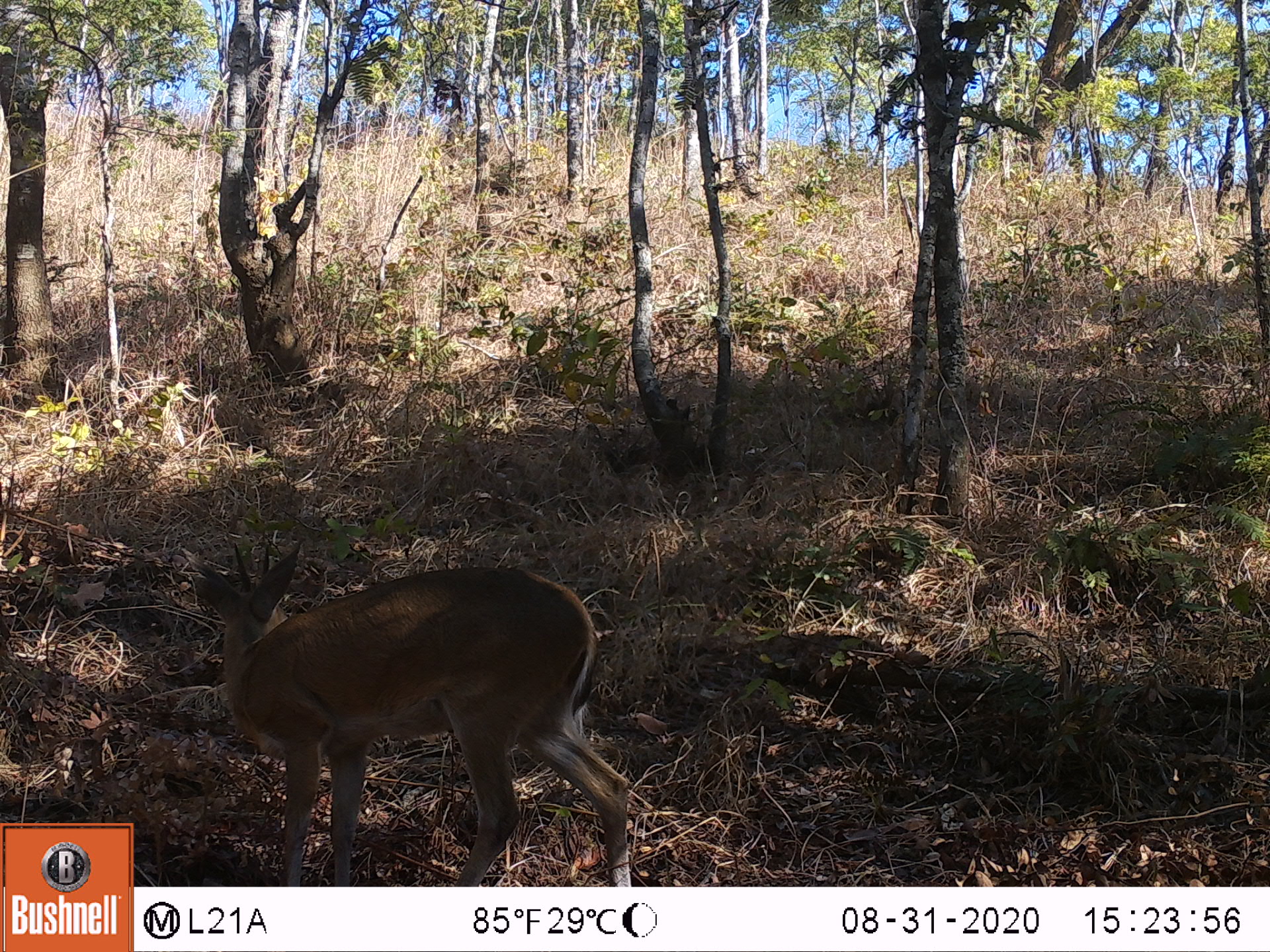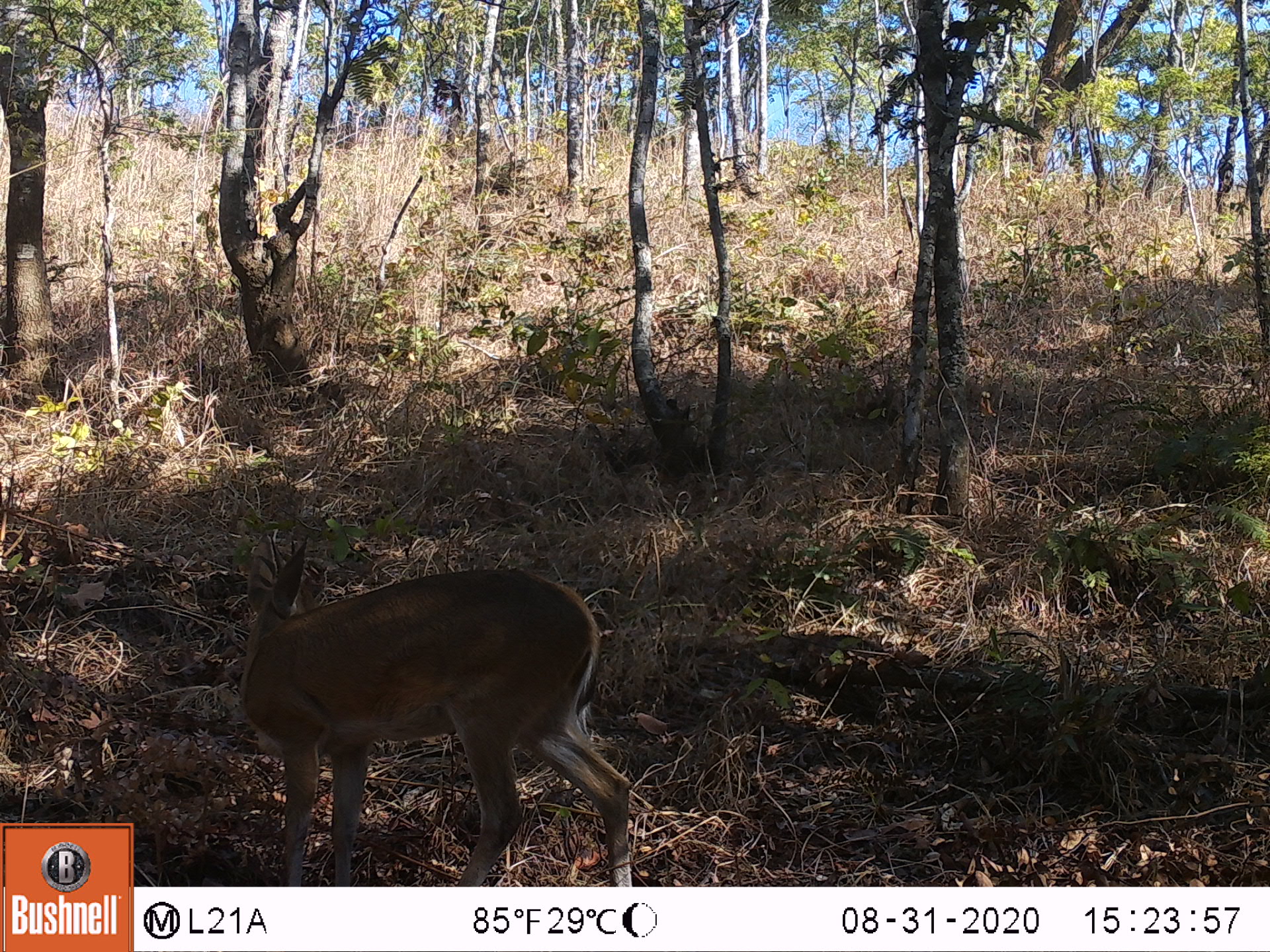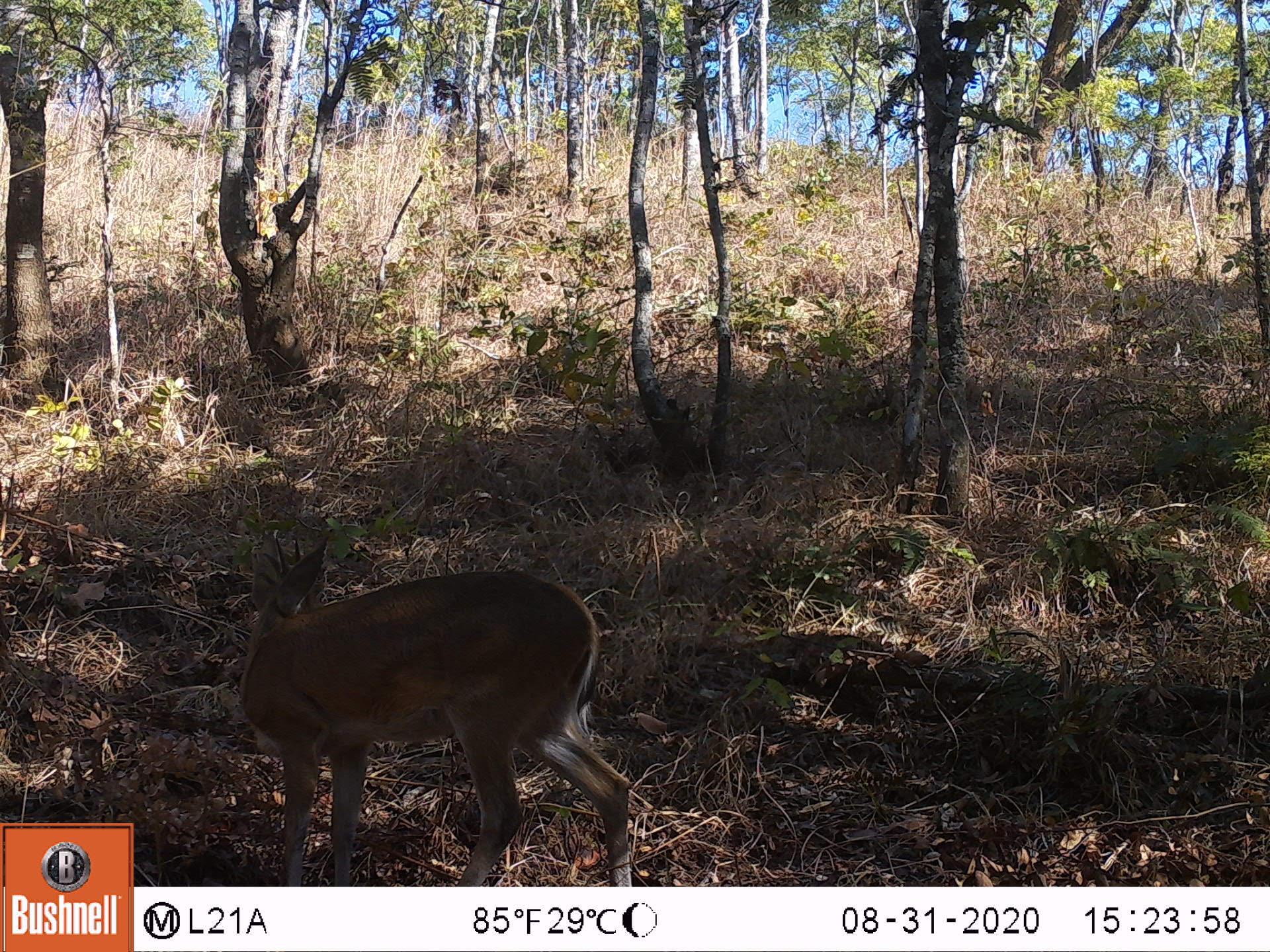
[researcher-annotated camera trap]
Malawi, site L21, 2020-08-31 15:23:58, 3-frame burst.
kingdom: Animalia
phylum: Chordata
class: Mammalia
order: Artiodactyla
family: Bovidae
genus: Sylvicapra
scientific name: Sylvicapra grimmia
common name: common duiker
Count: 1.